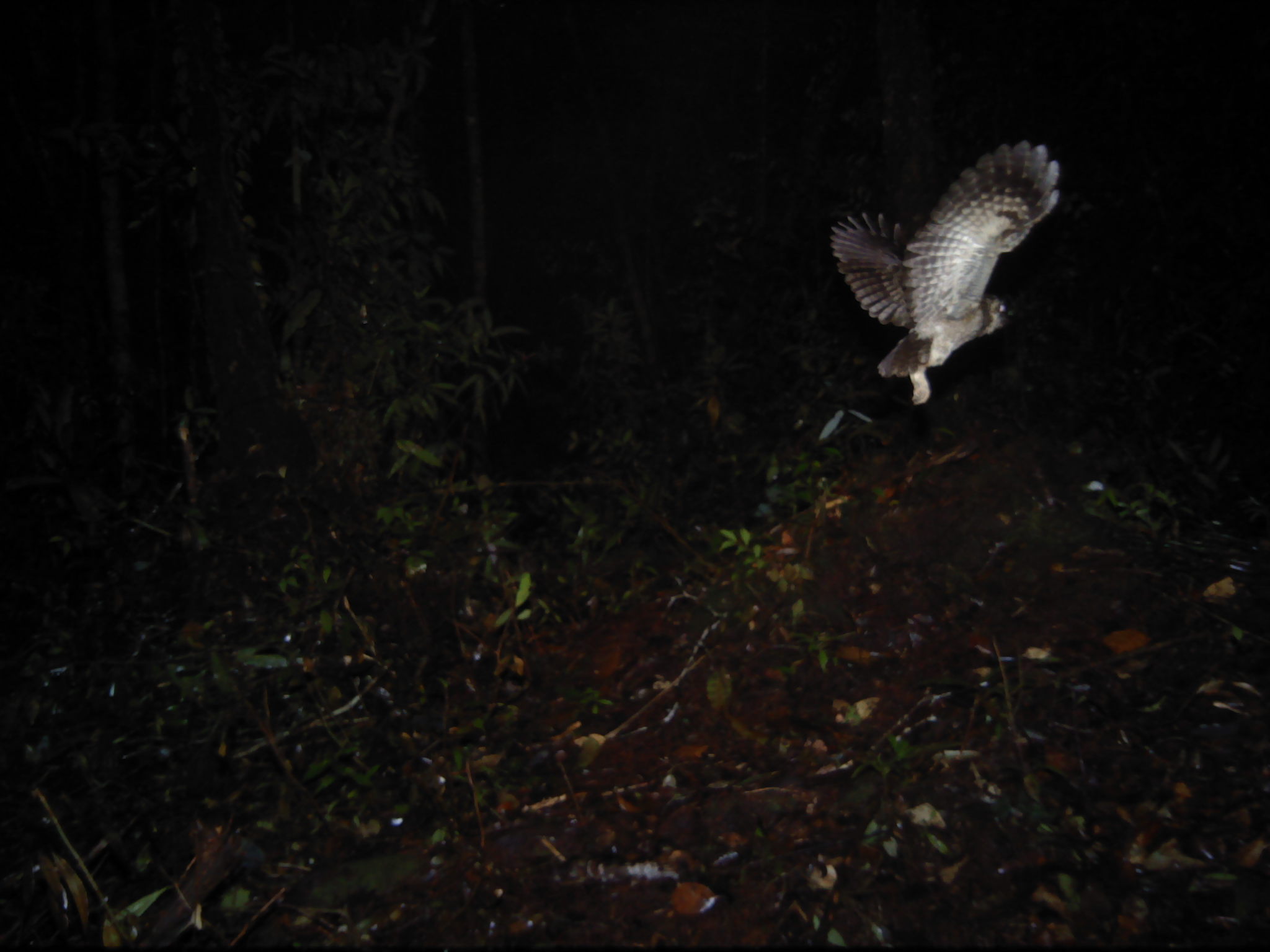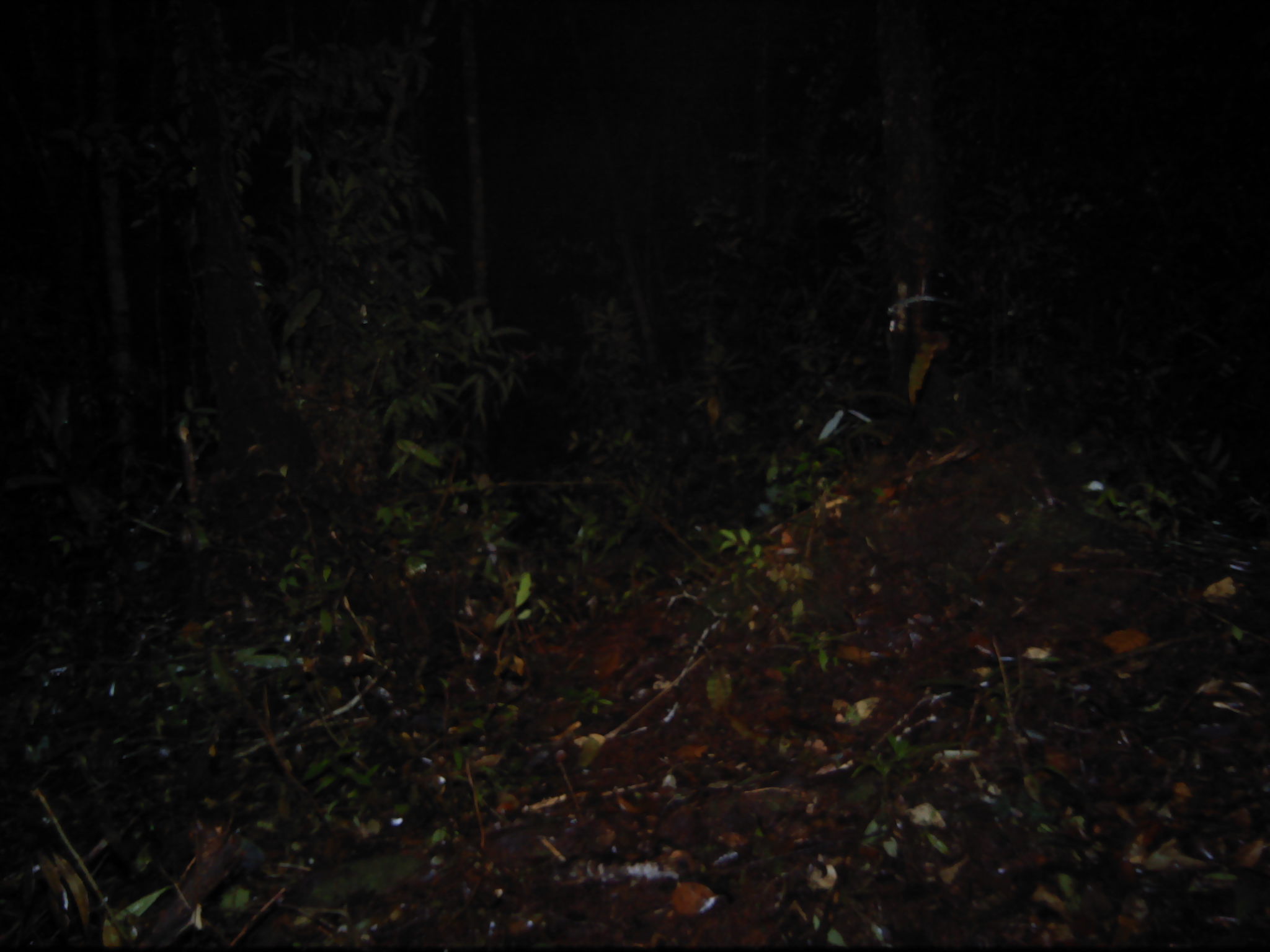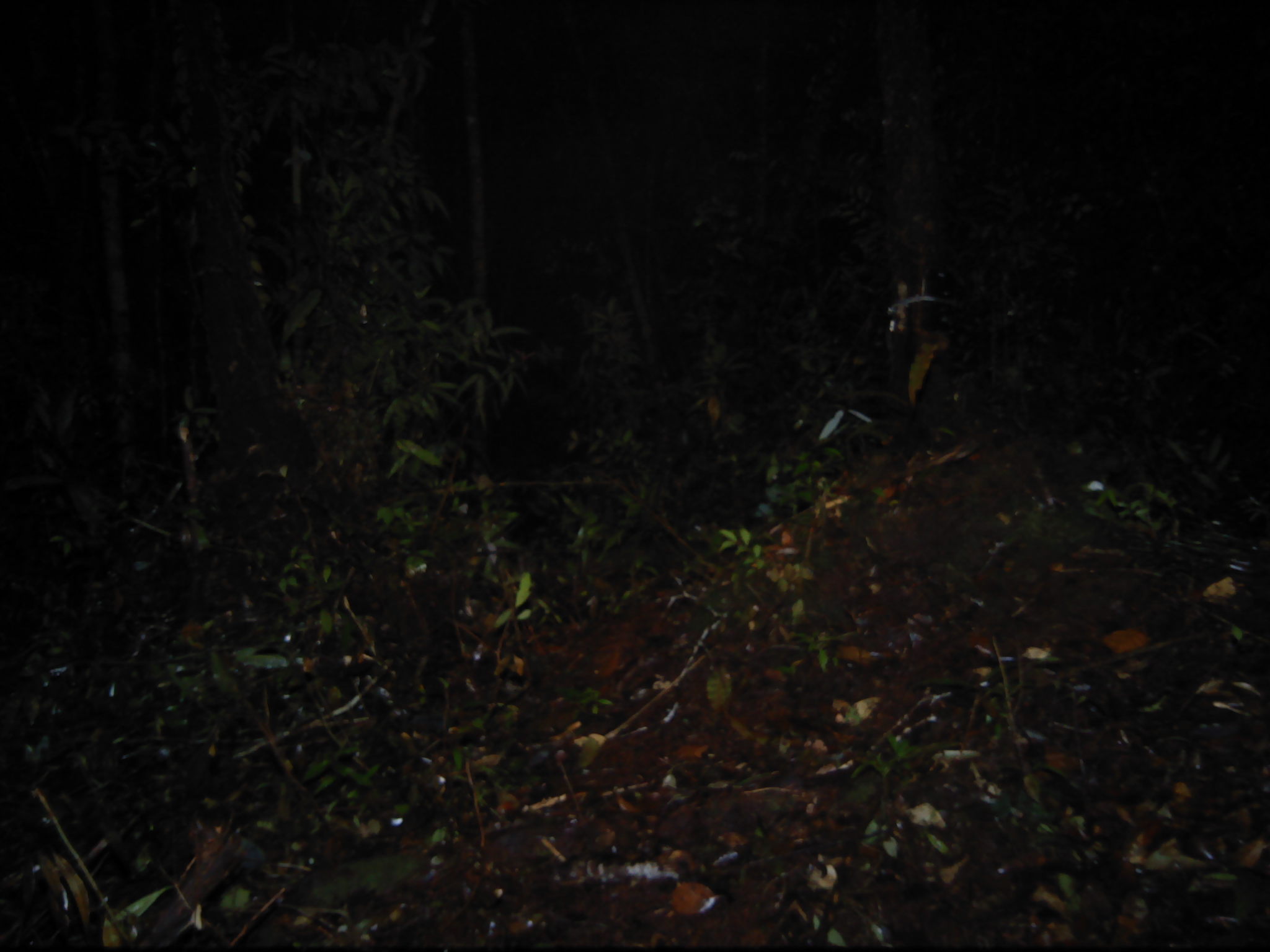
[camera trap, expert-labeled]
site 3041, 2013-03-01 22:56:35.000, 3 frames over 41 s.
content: unidentified animal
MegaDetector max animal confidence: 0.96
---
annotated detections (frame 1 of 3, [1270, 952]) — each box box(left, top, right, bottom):
unknown: box(828, 137, 1060, 407)